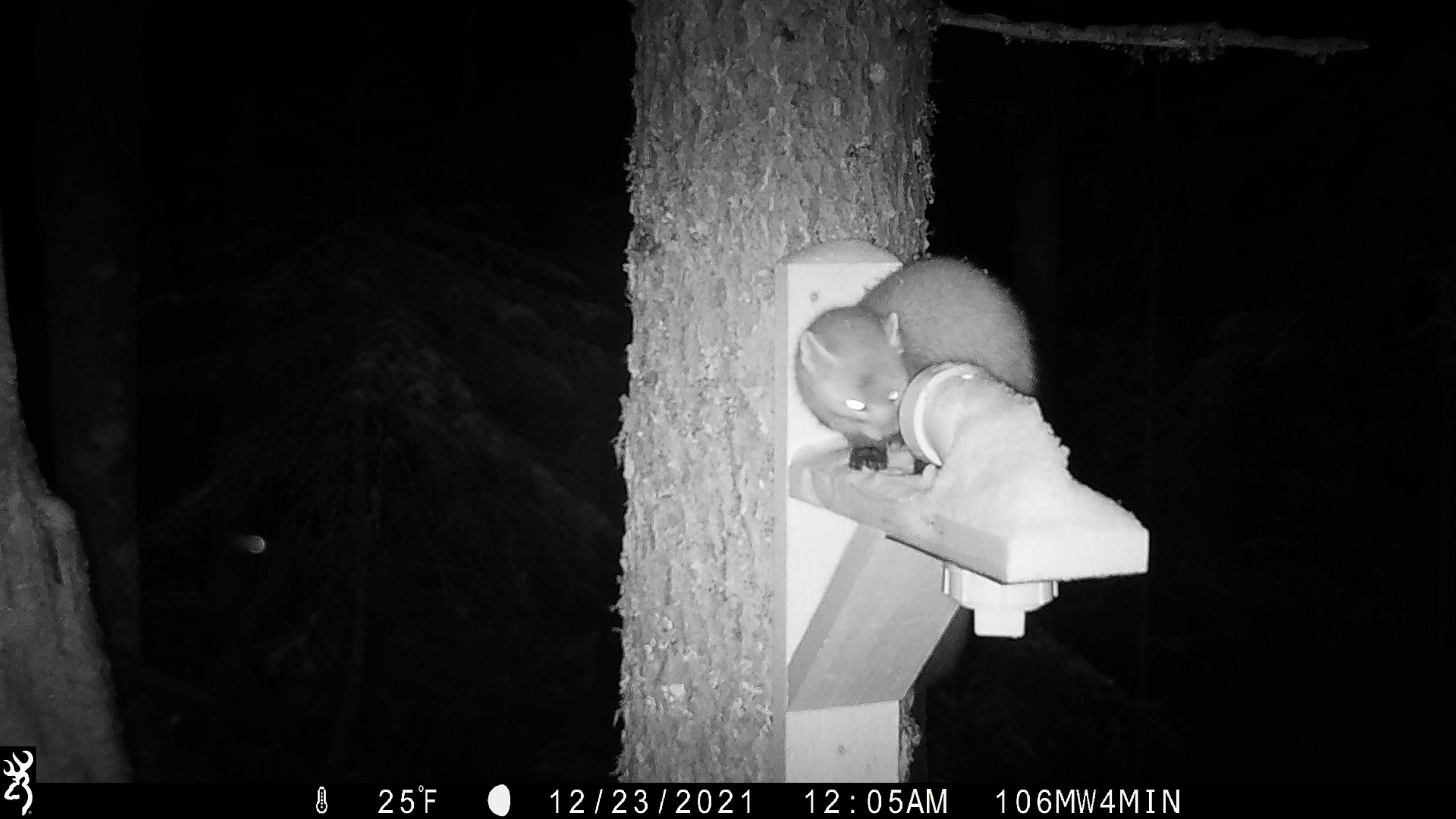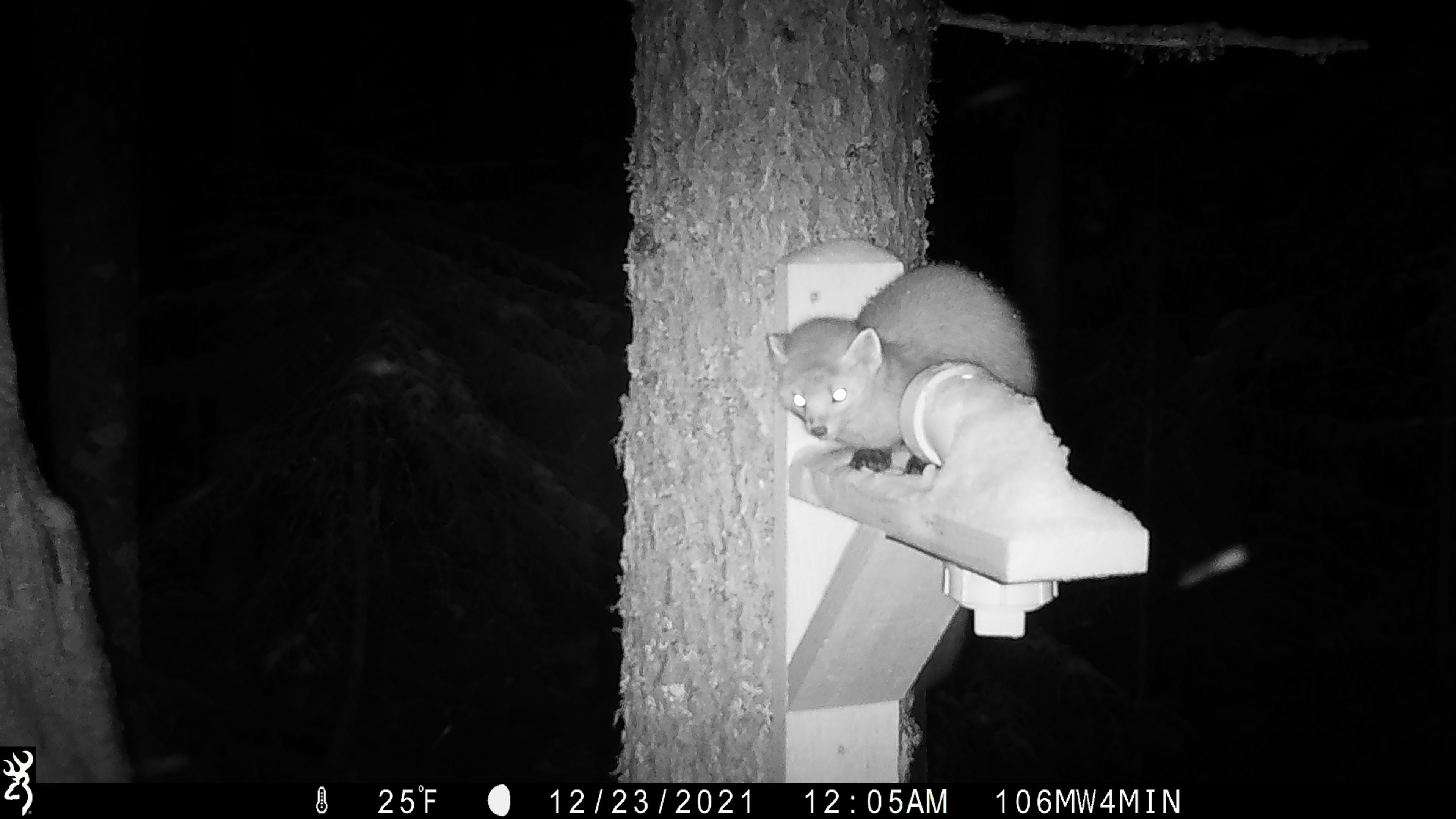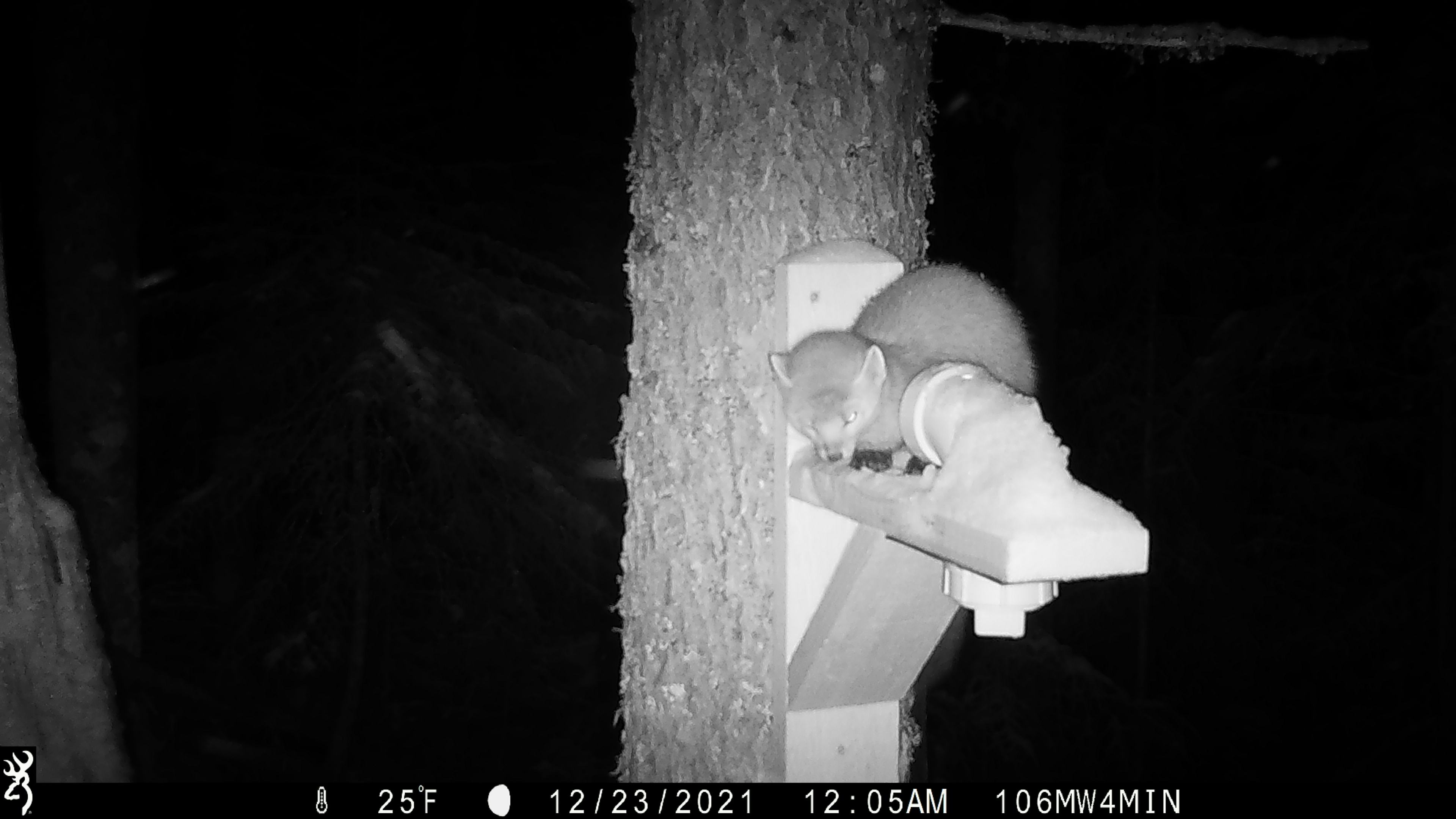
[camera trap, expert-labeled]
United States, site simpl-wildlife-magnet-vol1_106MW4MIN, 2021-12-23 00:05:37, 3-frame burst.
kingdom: Animalia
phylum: Chordata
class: Mammalia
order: Carnivora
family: Mustelidae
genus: Martes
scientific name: Martes americana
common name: american marten